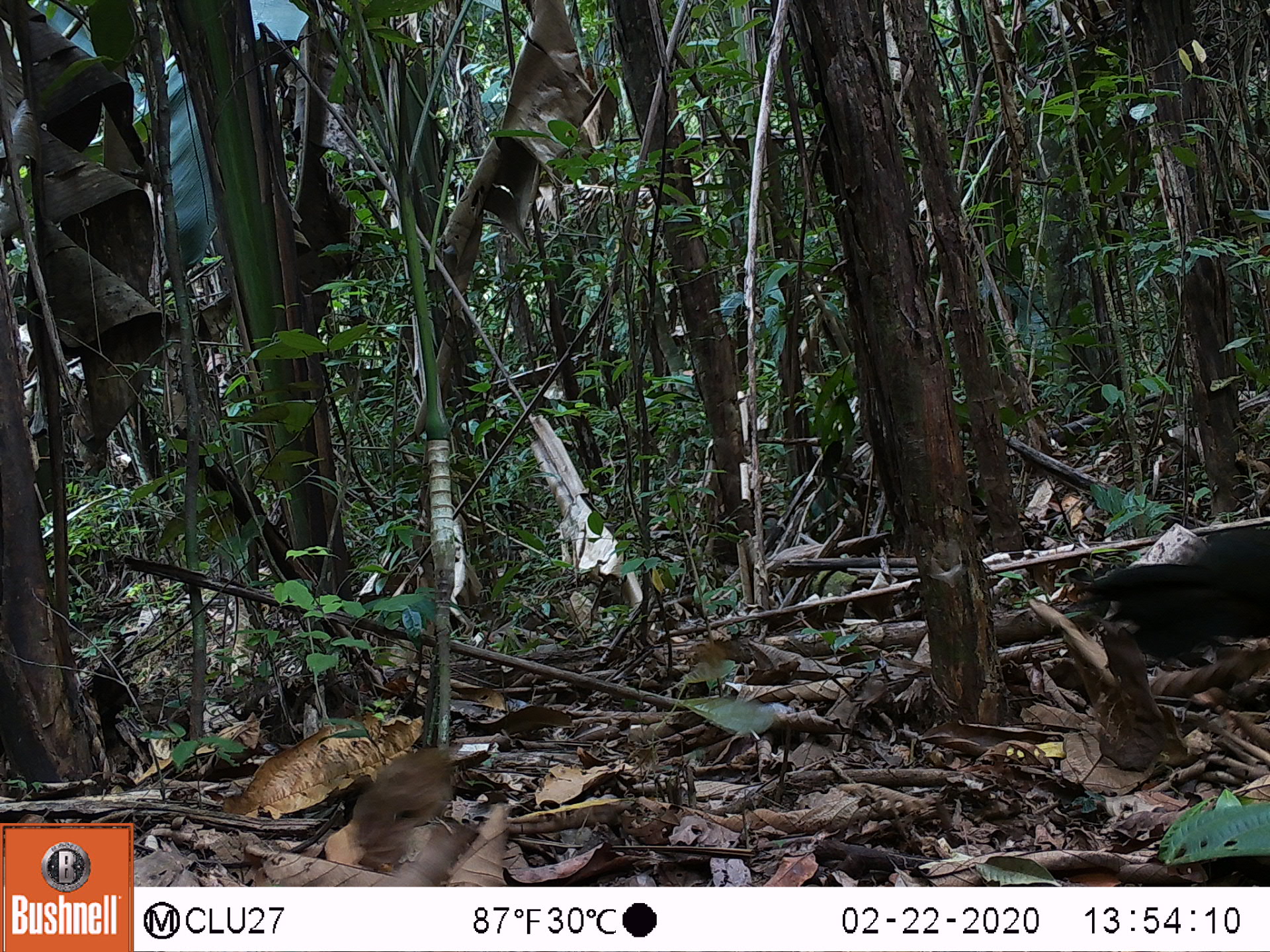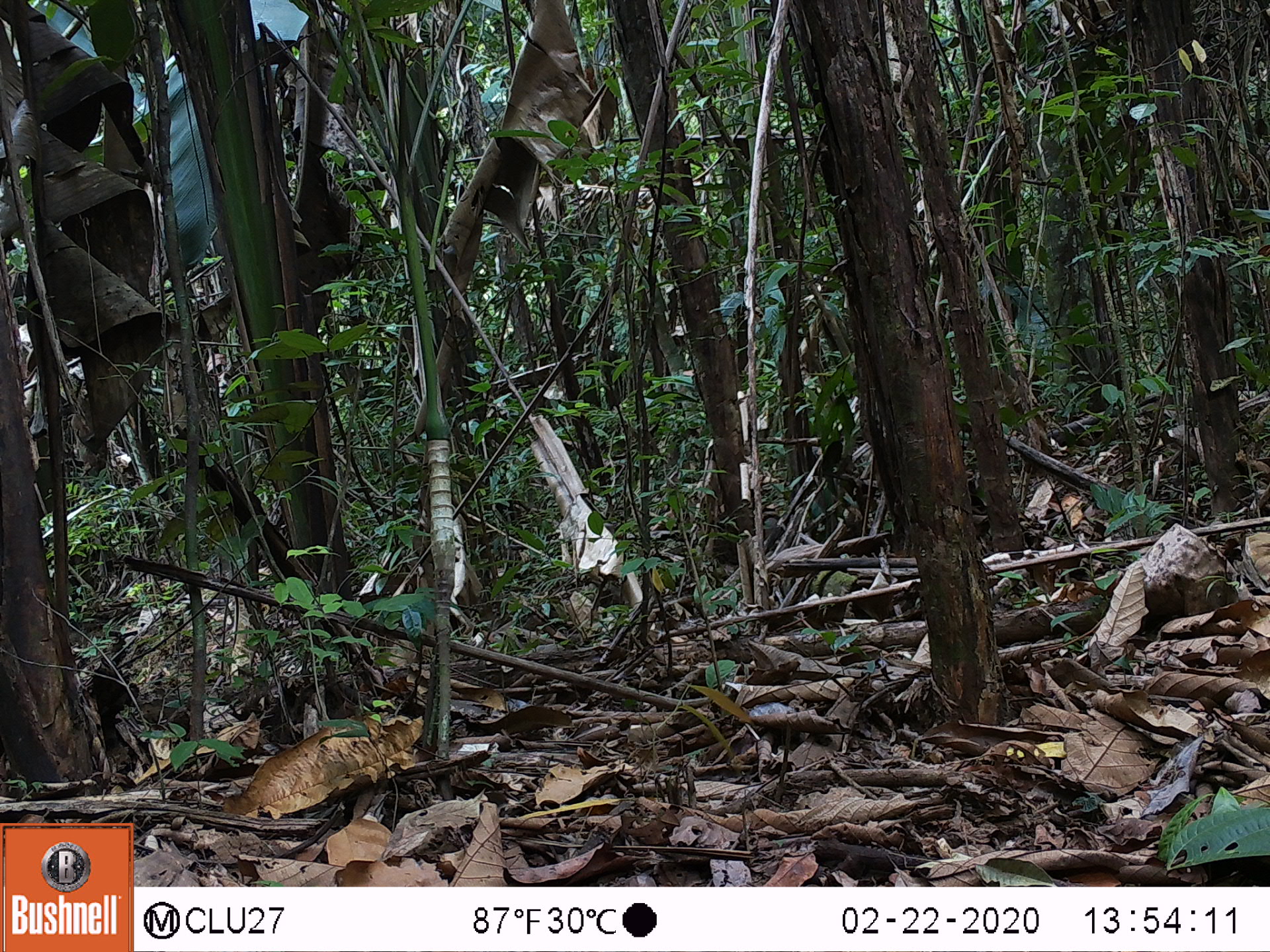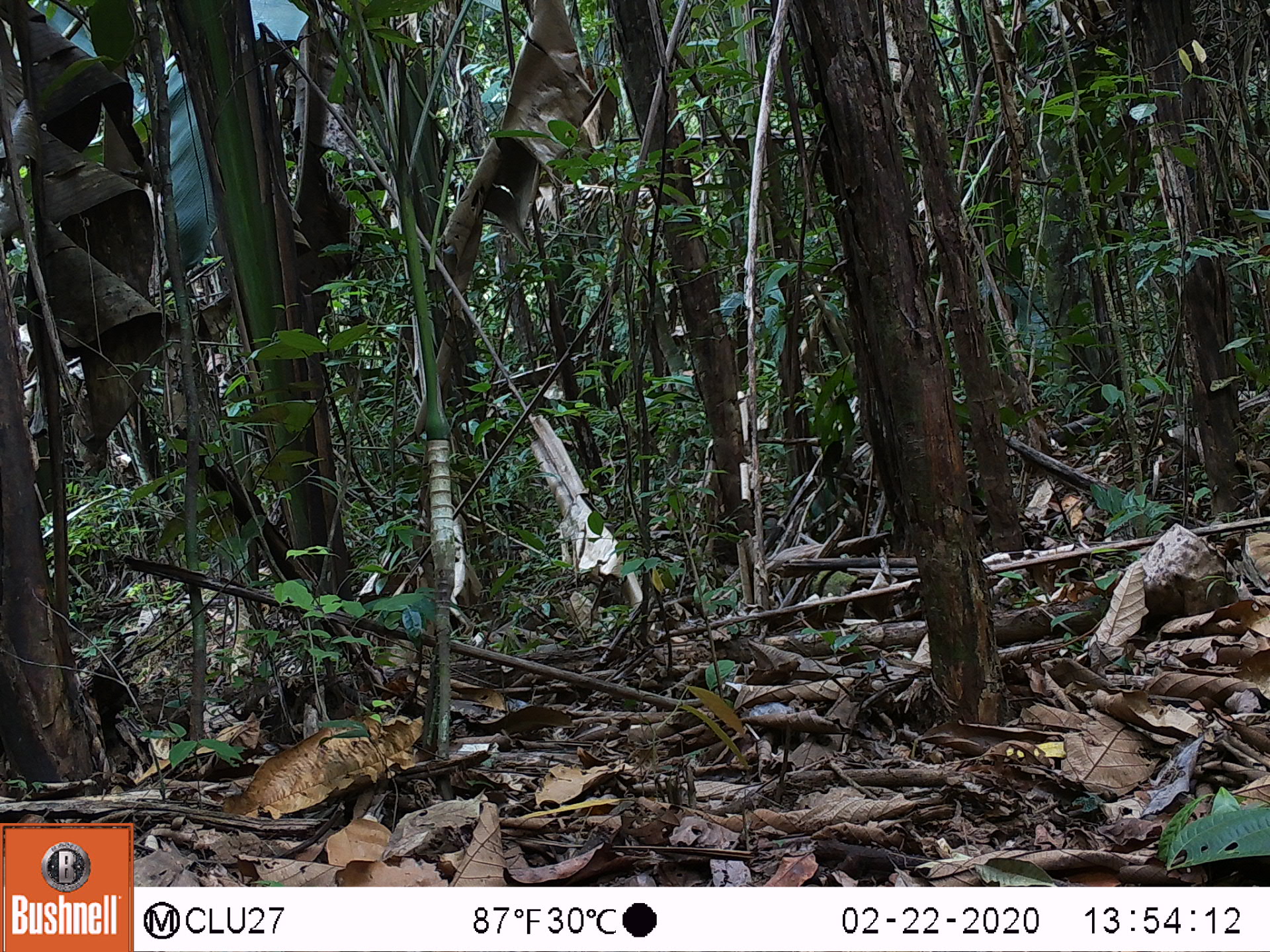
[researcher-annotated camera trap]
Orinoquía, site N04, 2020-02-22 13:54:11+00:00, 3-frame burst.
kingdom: Animalia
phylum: Chordata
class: Aves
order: Galliformes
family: Cracidae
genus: Mitu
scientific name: Mitu salvini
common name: salvin's currasow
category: salvins curassow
Salvins curassow (salvin's currasow) (Mitu salvini).